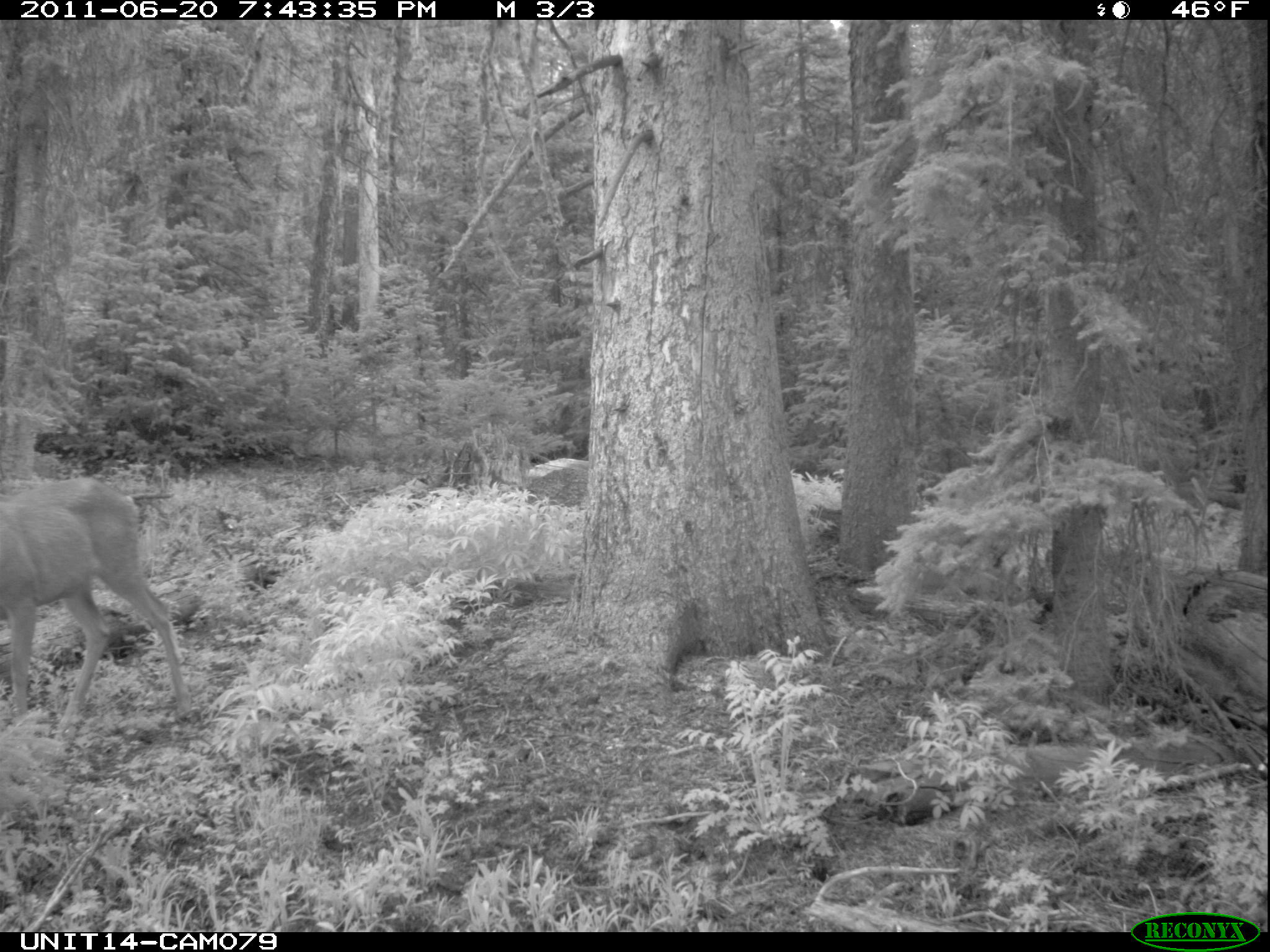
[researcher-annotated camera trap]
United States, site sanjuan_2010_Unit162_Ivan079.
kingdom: Animalia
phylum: Chordata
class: Mammalia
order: Artiodactyla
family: Cervidae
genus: Odocoileus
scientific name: Odocoileus hemionus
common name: mule deer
Odocoileus hemionus (mule deer).